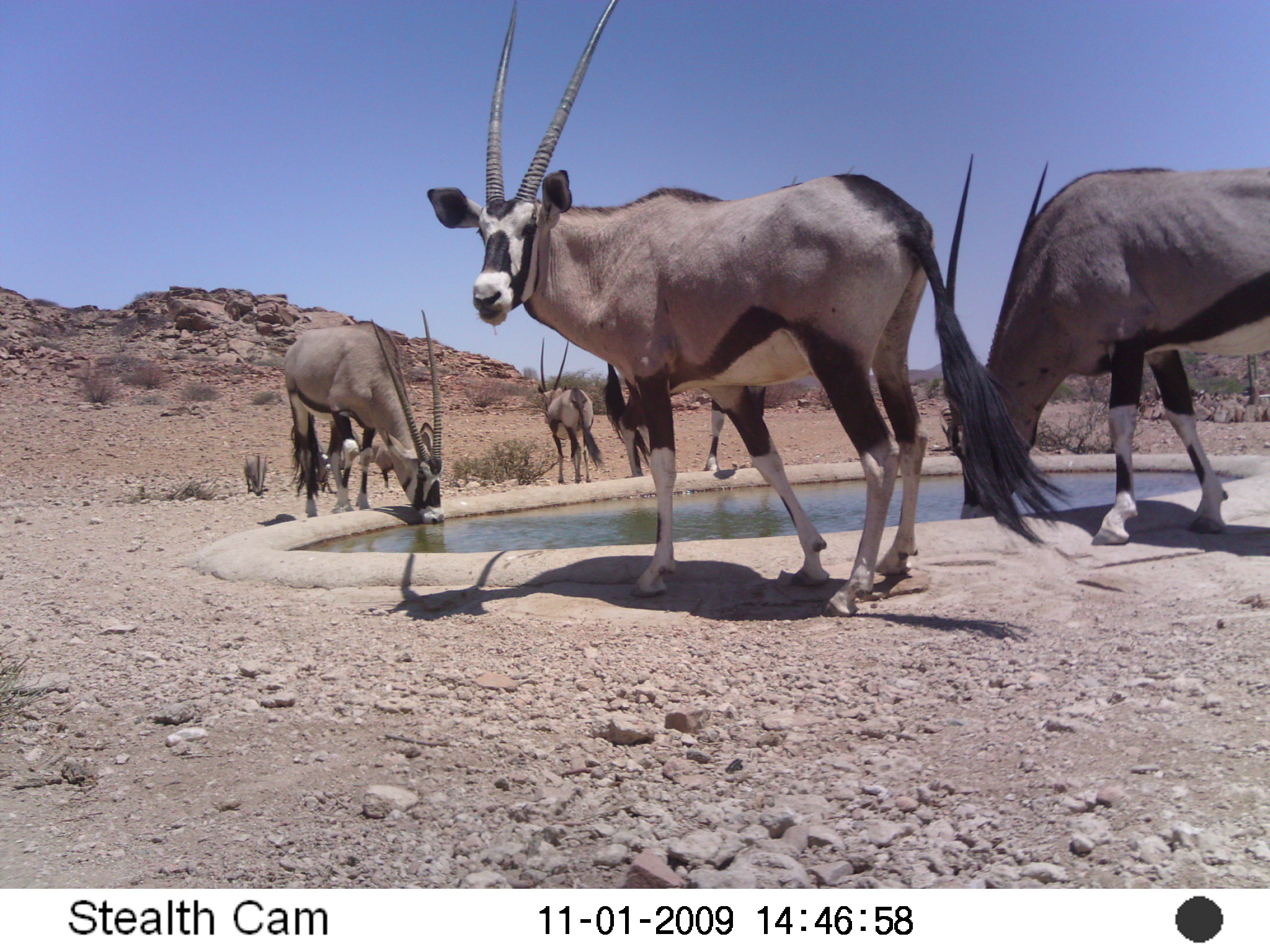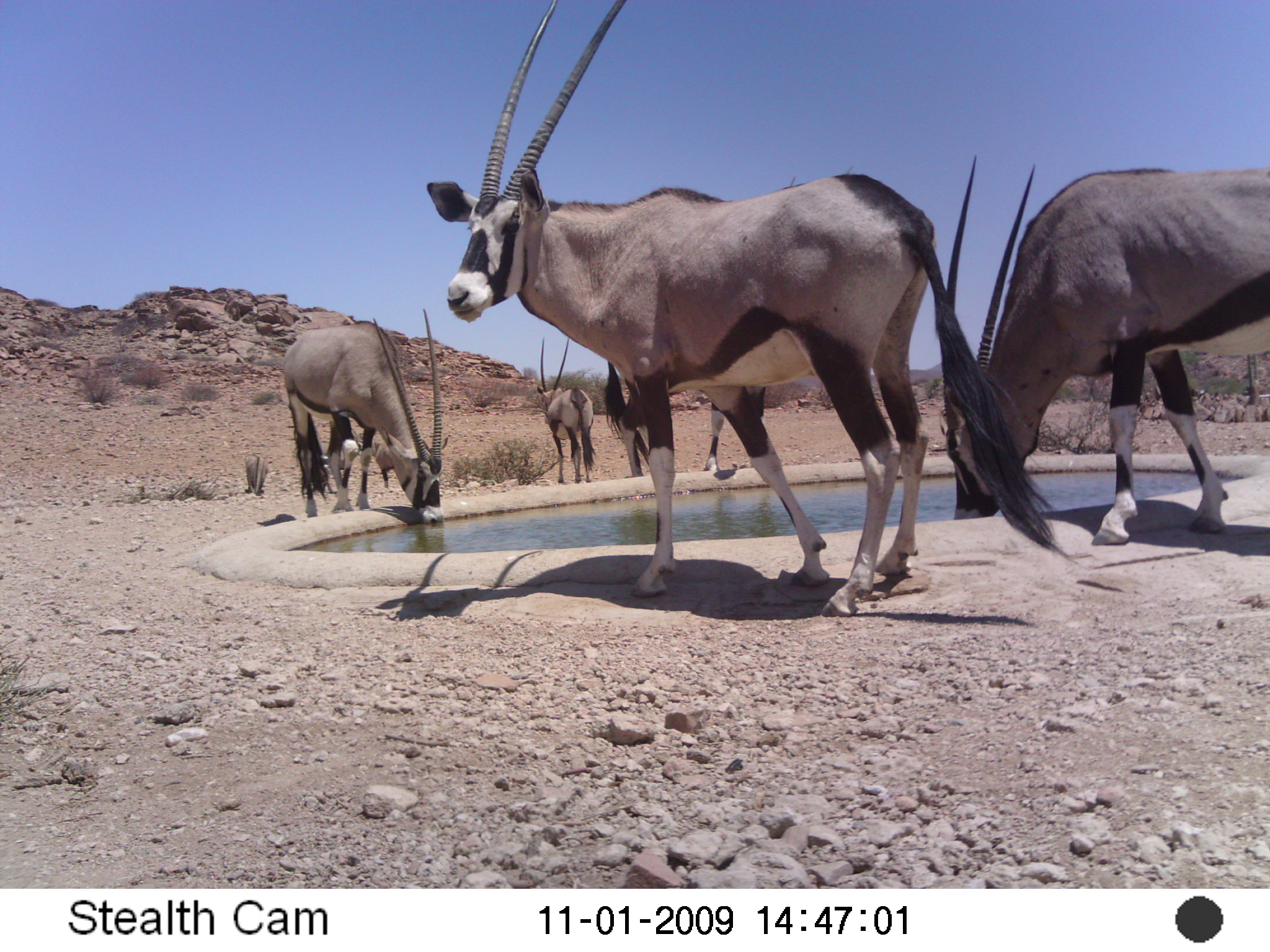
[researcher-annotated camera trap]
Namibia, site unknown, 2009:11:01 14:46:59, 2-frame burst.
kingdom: Animalia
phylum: Chordata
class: Mammalia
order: Artiodactyla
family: Bovidae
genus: Oryx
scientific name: Oryx gazella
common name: gemsbok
Oryx gazella (gemsbok).